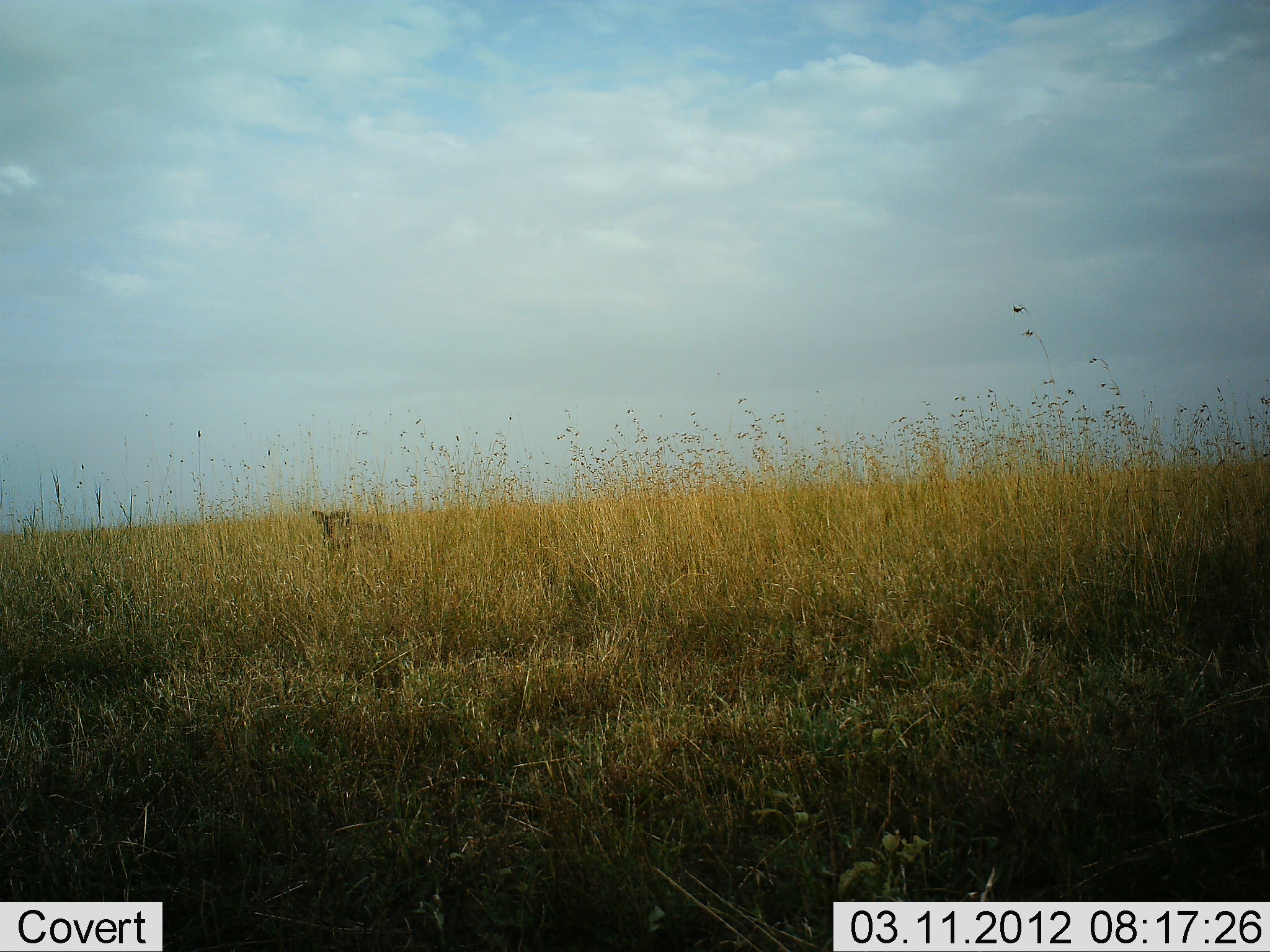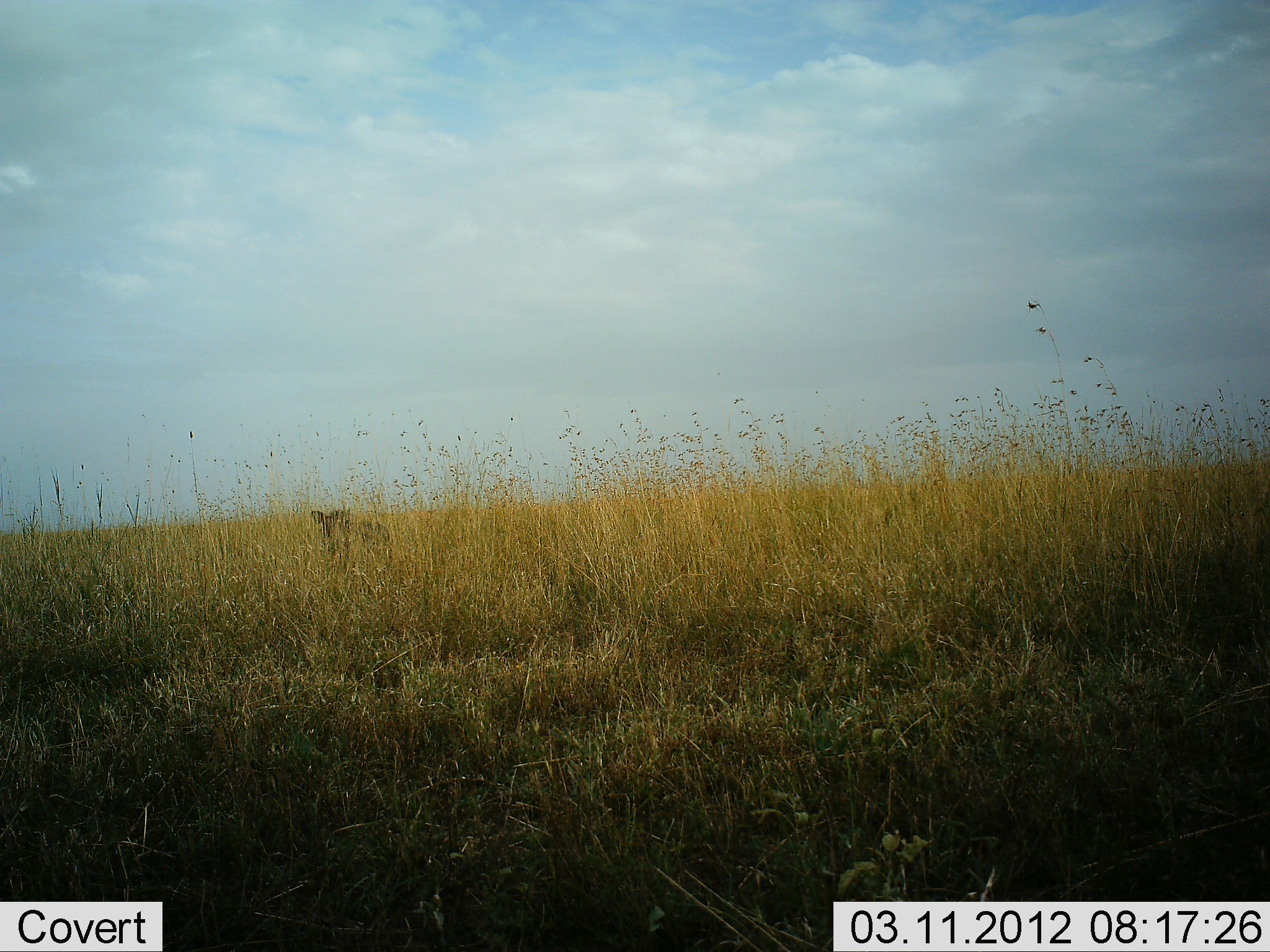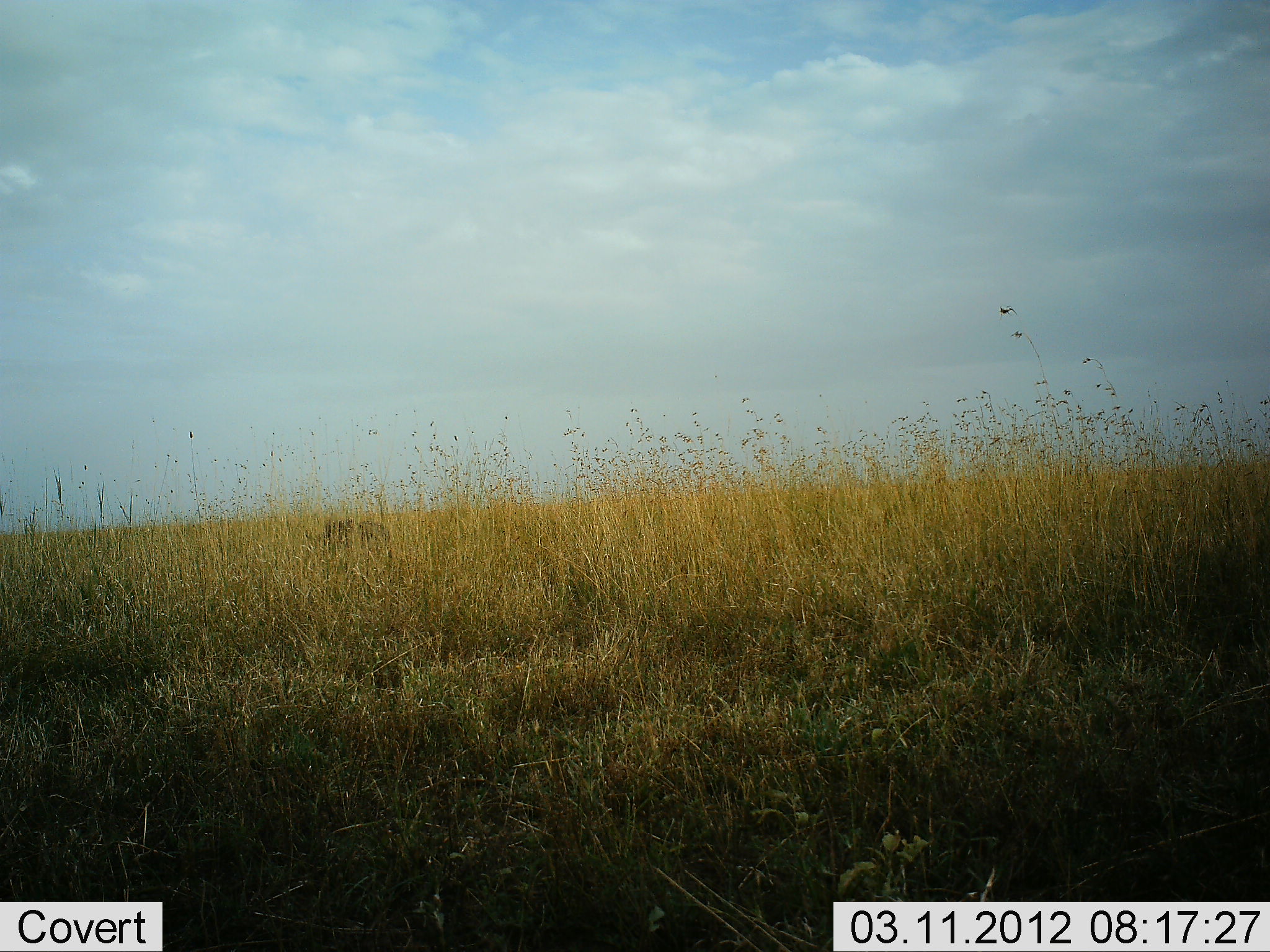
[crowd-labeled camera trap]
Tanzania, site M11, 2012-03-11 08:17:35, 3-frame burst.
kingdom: Animalia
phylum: Chordata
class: Mammalia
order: Artiodactyla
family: Suidae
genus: Phacochoerus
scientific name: Phacochoerus africanus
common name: warthog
Warthog (Phacochoerus africanus), count 1. Behavior (volunteer vote fractions): standing 80%, resting 0%, moving 0%, interacting 0%. Young present (vote fraction): 0%. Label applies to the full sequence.